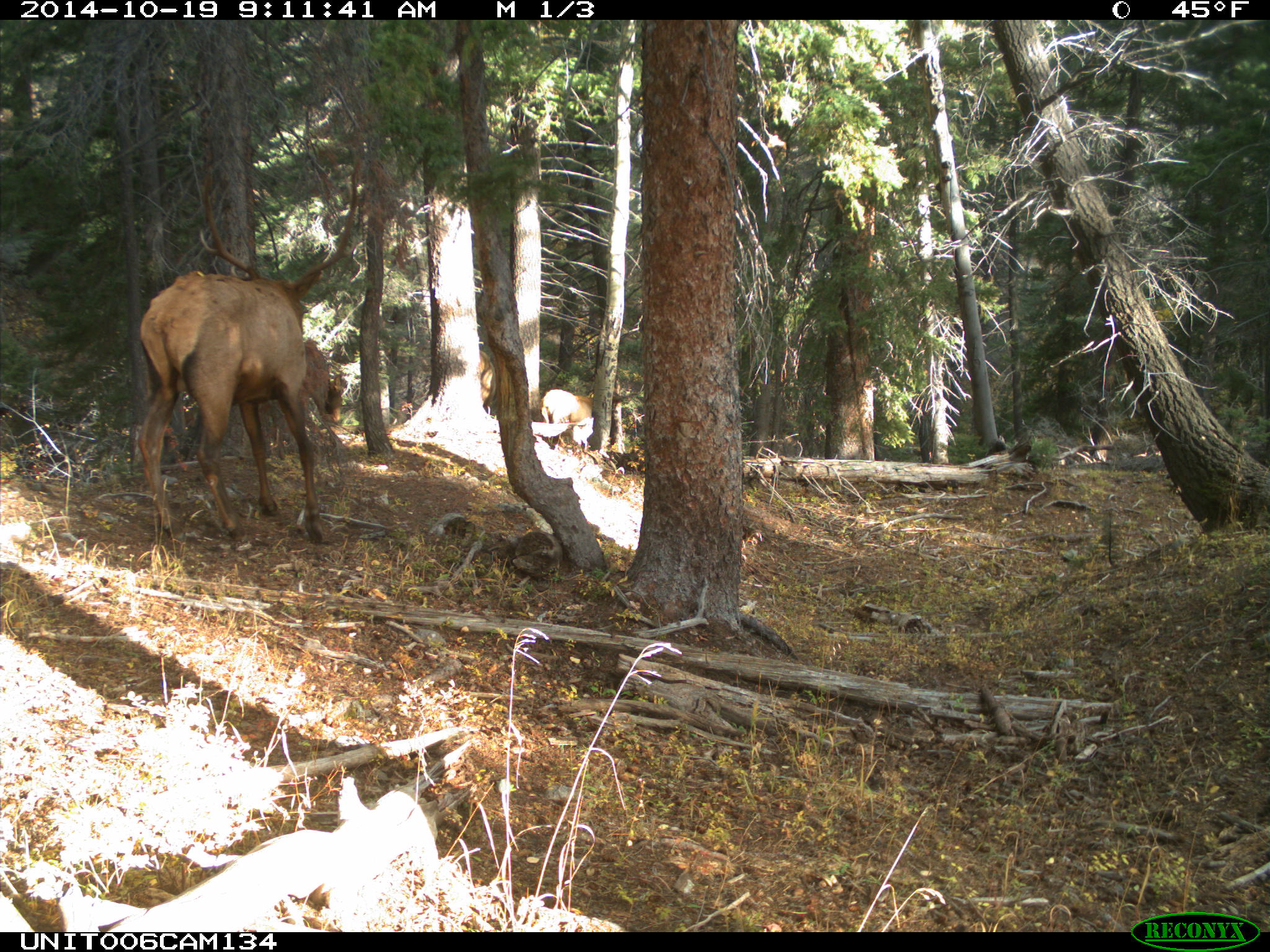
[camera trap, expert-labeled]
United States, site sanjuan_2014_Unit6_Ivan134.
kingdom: Animalia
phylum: Chordata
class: Mammalia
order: Artiodactyla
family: Cervidae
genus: Cervus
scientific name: Cervus elaphus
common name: red deer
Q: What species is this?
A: Cervus elaphus (red deer).